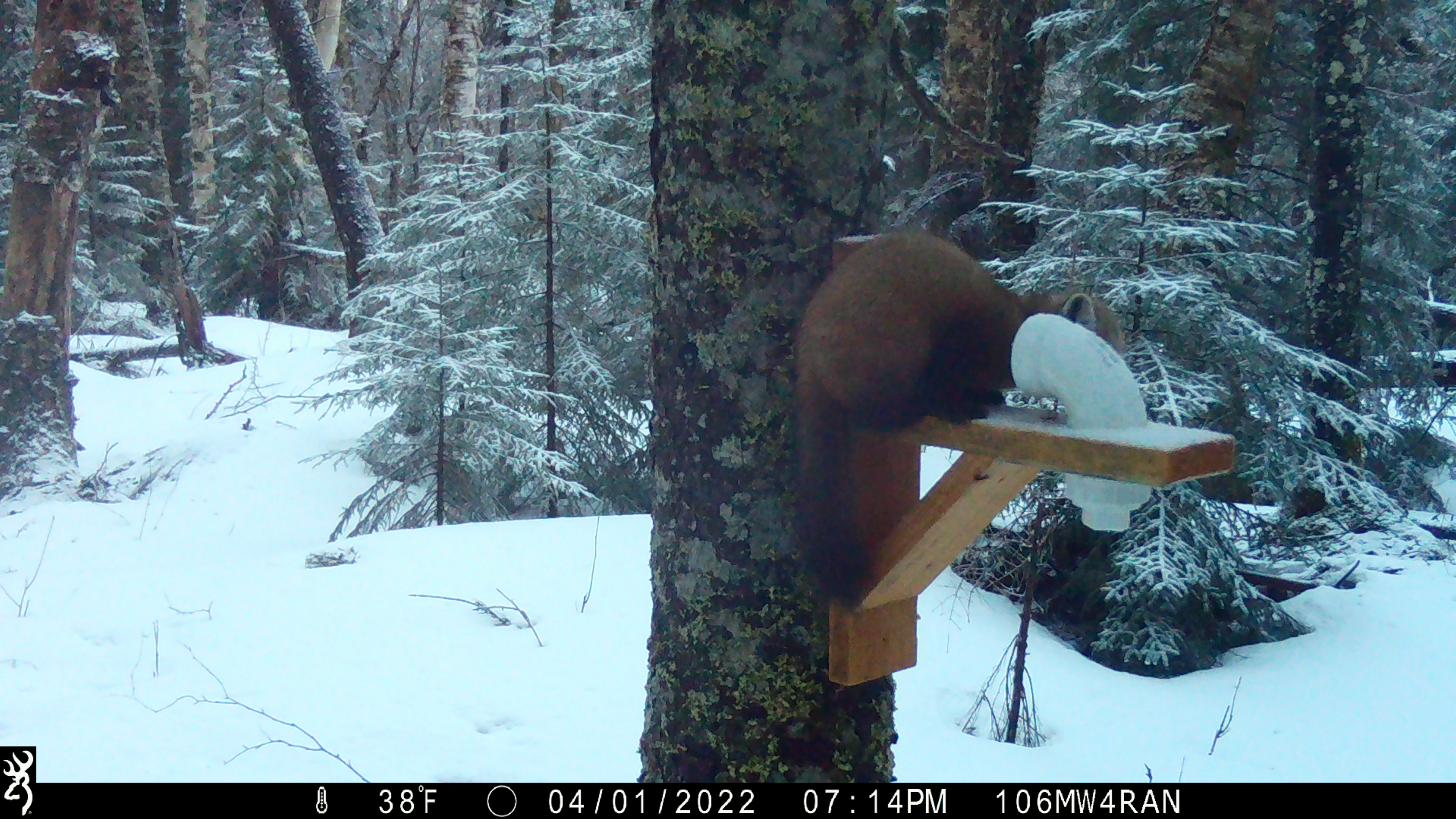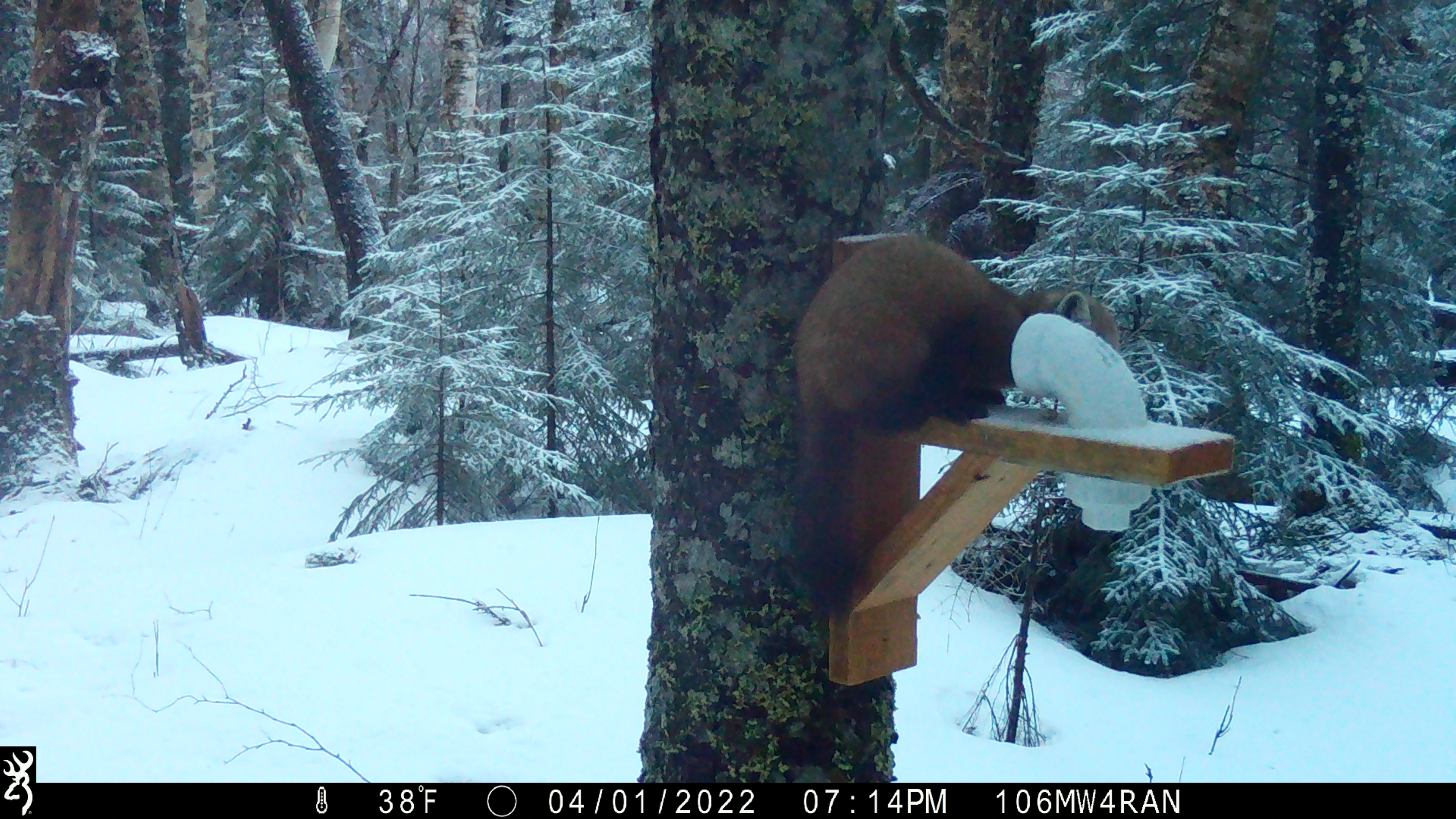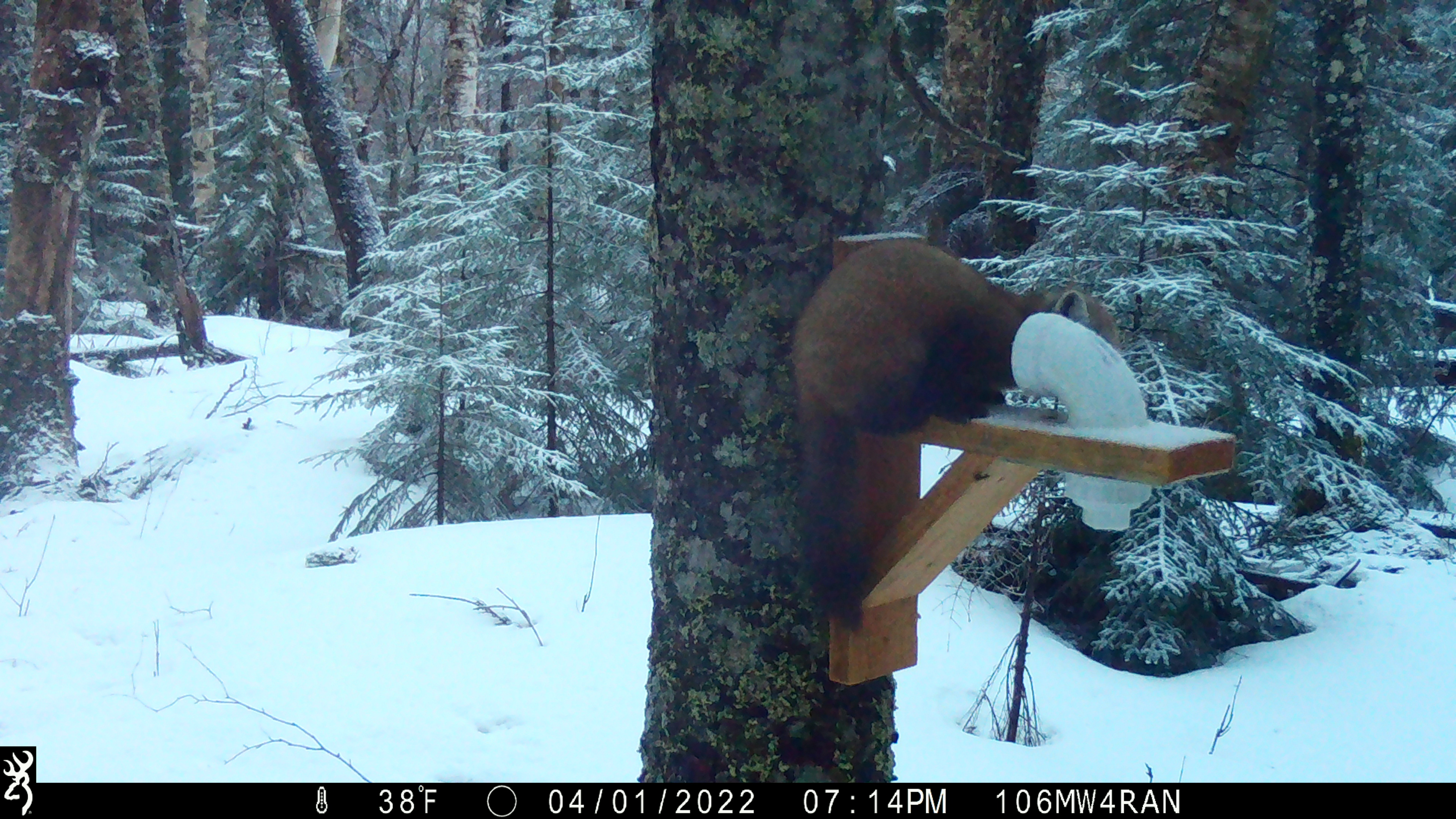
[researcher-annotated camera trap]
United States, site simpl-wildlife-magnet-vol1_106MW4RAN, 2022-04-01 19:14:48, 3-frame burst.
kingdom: Animalia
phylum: Chordata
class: Mammalia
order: Carnivora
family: Mustelidae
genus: Martes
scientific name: Martes americana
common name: american marten